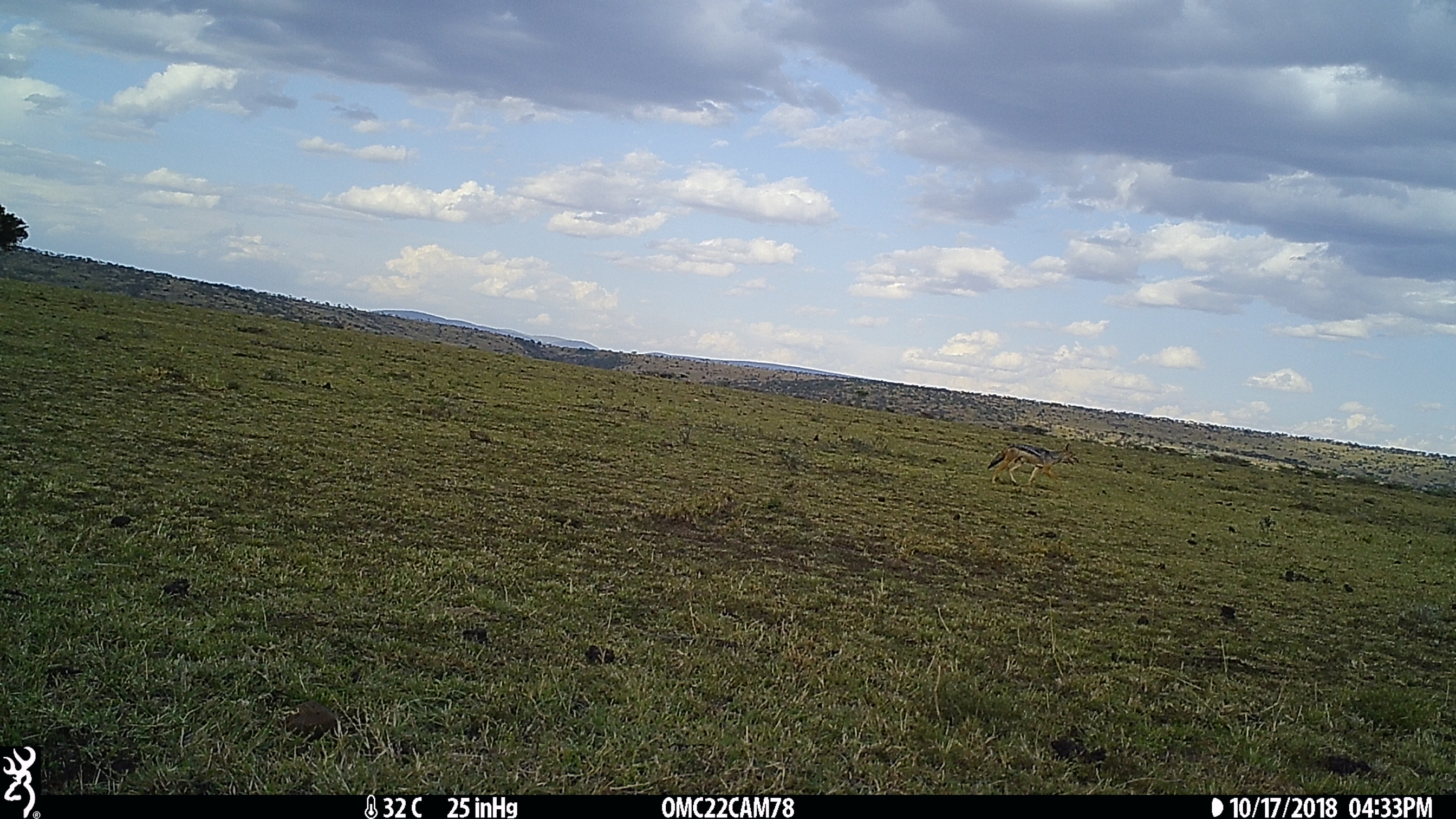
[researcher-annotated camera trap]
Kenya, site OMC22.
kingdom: Animalia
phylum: Chordata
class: Mammalia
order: Carnivora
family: Canidae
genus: Lupulella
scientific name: Lupulella mesomelas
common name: black-backed jackal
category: jackal